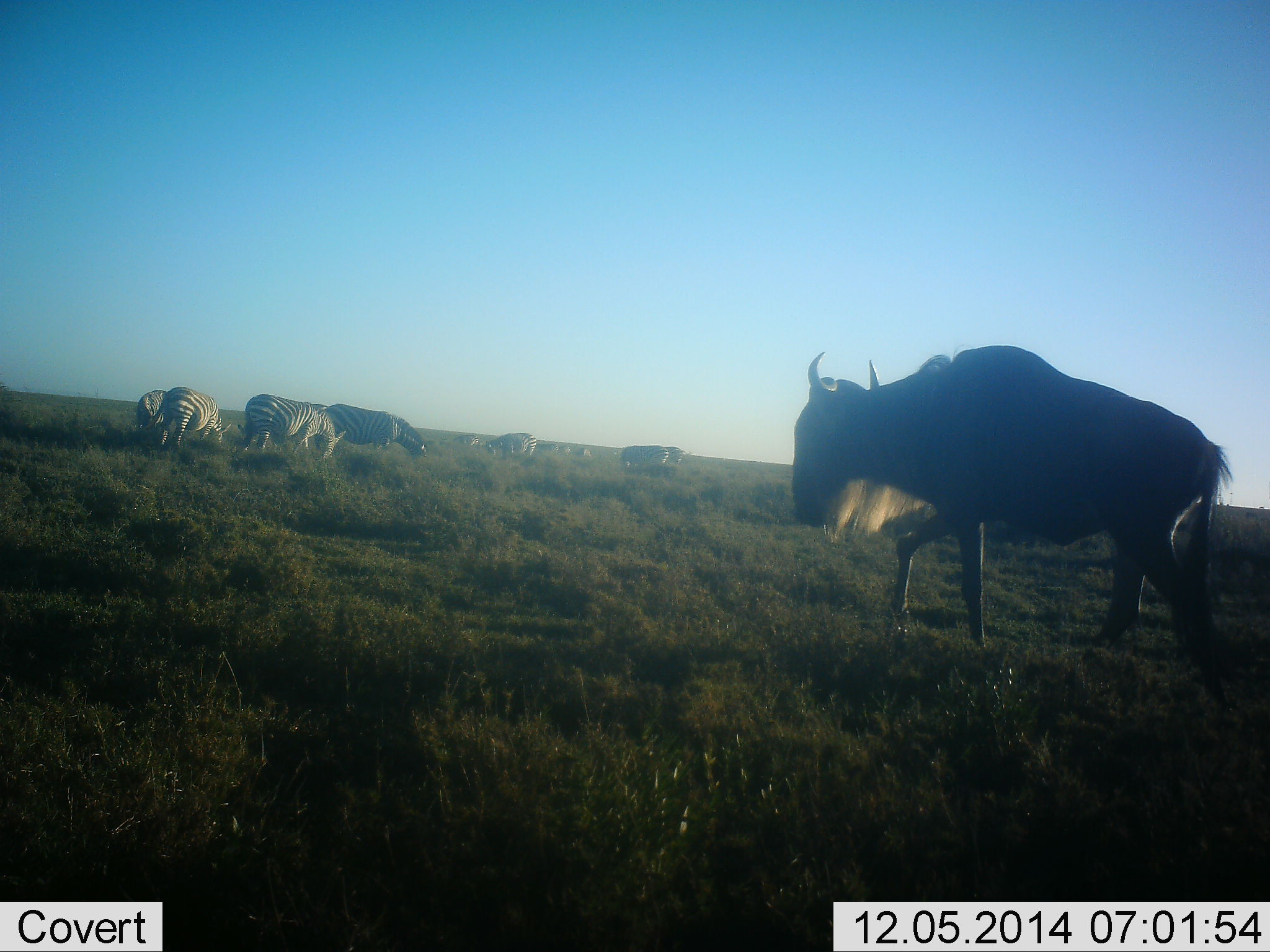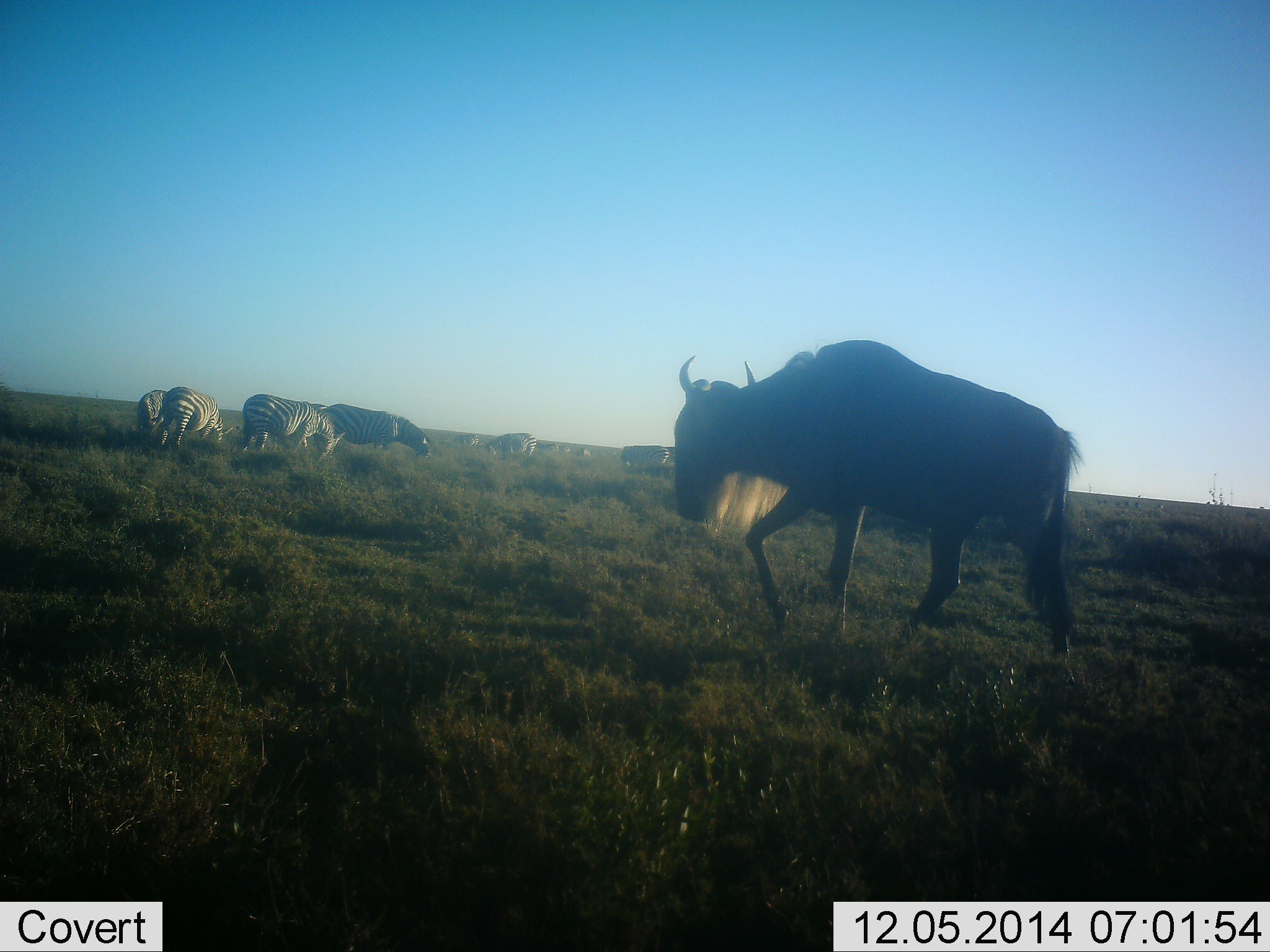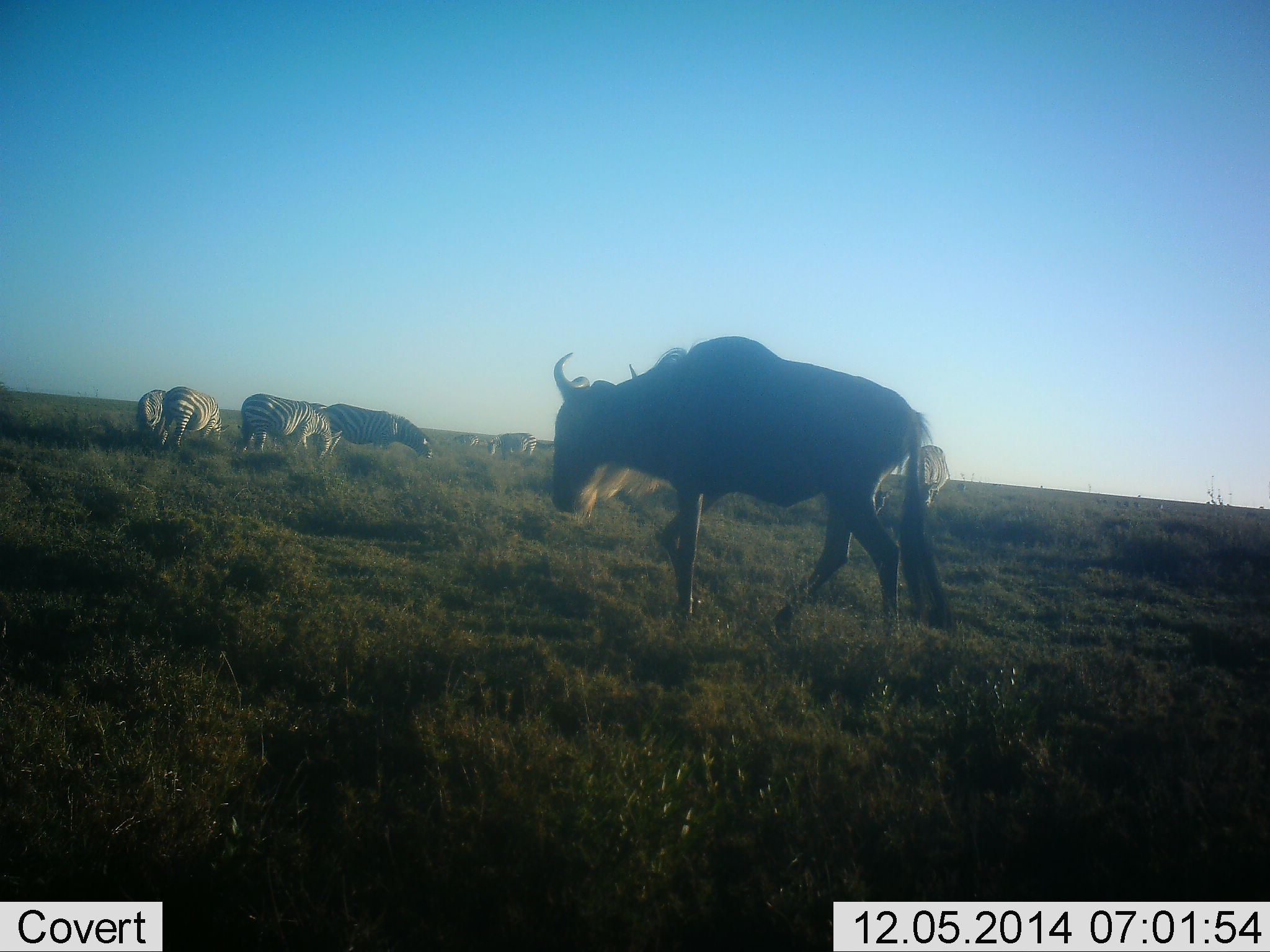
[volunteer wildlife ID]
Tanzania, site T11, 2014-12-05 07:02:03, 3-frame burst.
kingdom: Animalia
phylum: Chordata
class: Mammalia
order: Artiodactyla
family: Bovidae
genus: Connochaetes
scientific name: Connochaetes taurinus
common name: blue wildebeest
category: wildebeest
Wildebeest (blue wildebeest) (Connochaetes taurinus), count 1. Behavior (volunteer vote fractions): standing 9%, resting 0%, moving 100%, interacting 0%. Young present (vote fraction): 0%. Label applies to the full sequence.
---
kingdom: Animalia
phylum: Chordata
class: Mammalia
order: Perissodactyla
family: Equidae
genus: Equus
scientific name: Equus quagga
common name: plains zebra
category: zebra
Zebra (plains zebra) (Equus quagga), count 9. Behavior (volunteer vote fractions): standing 50%, resting 0%, moving 20%, interacting 0%. Young present (vote fraction): 0%. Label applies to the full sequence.